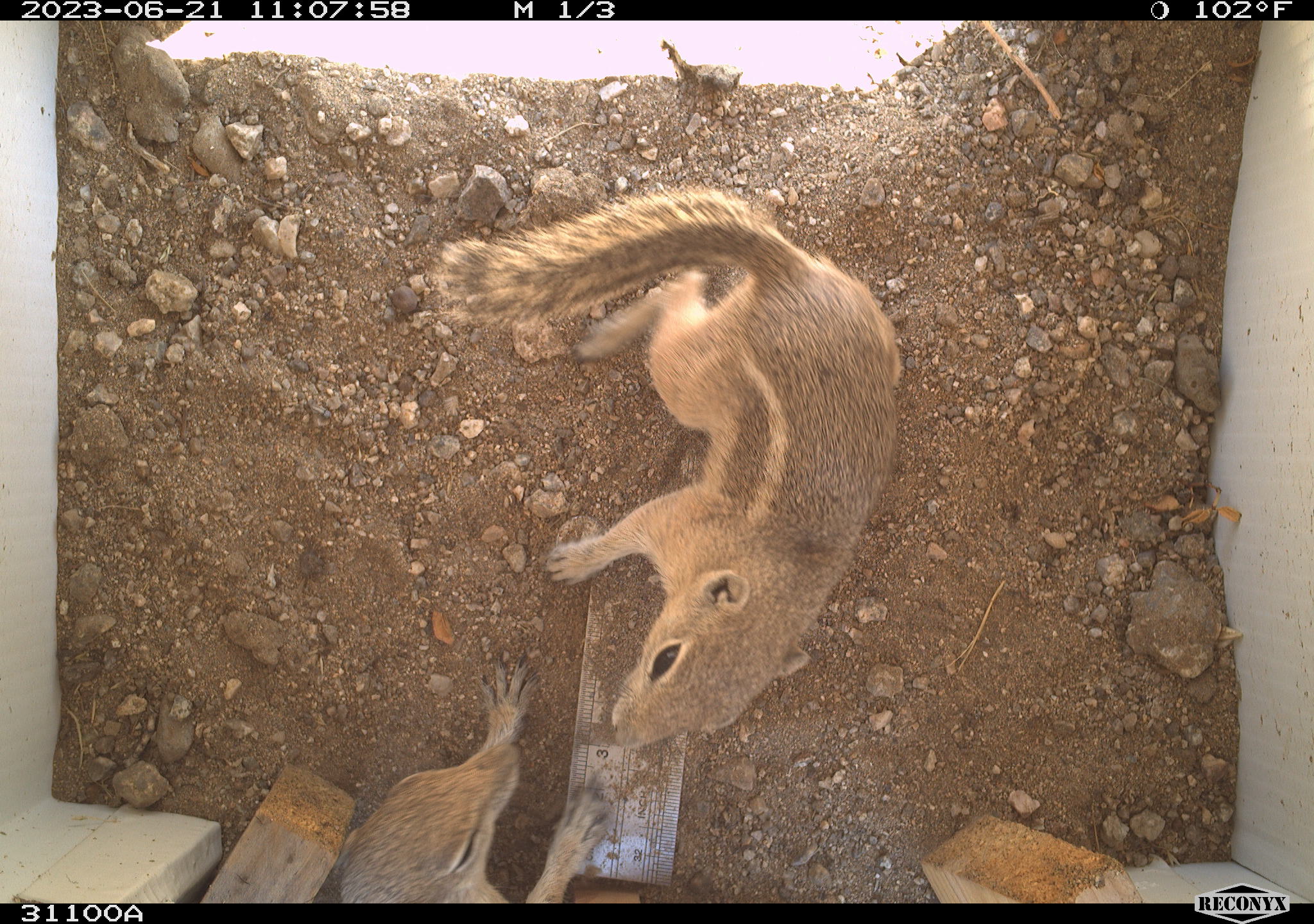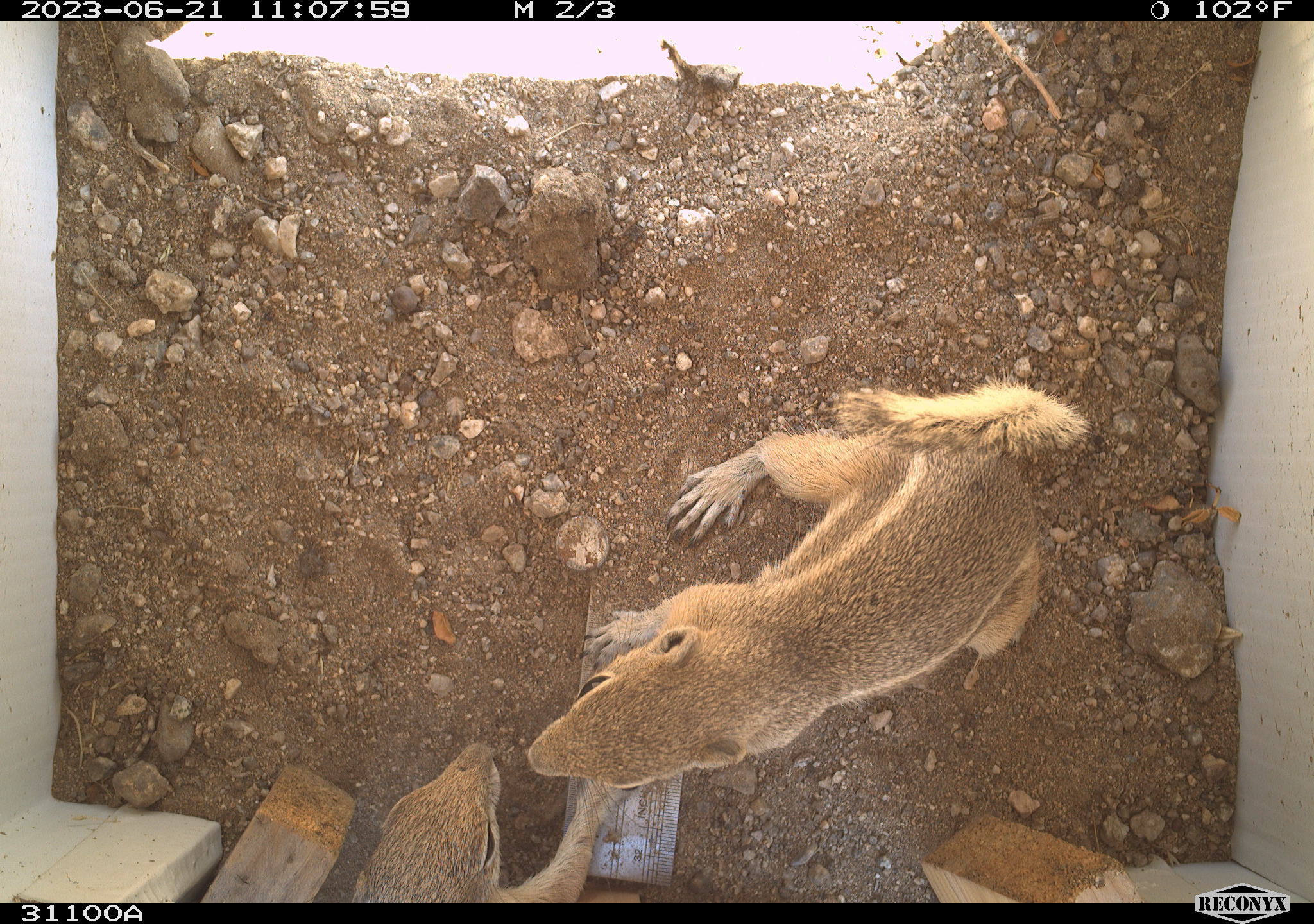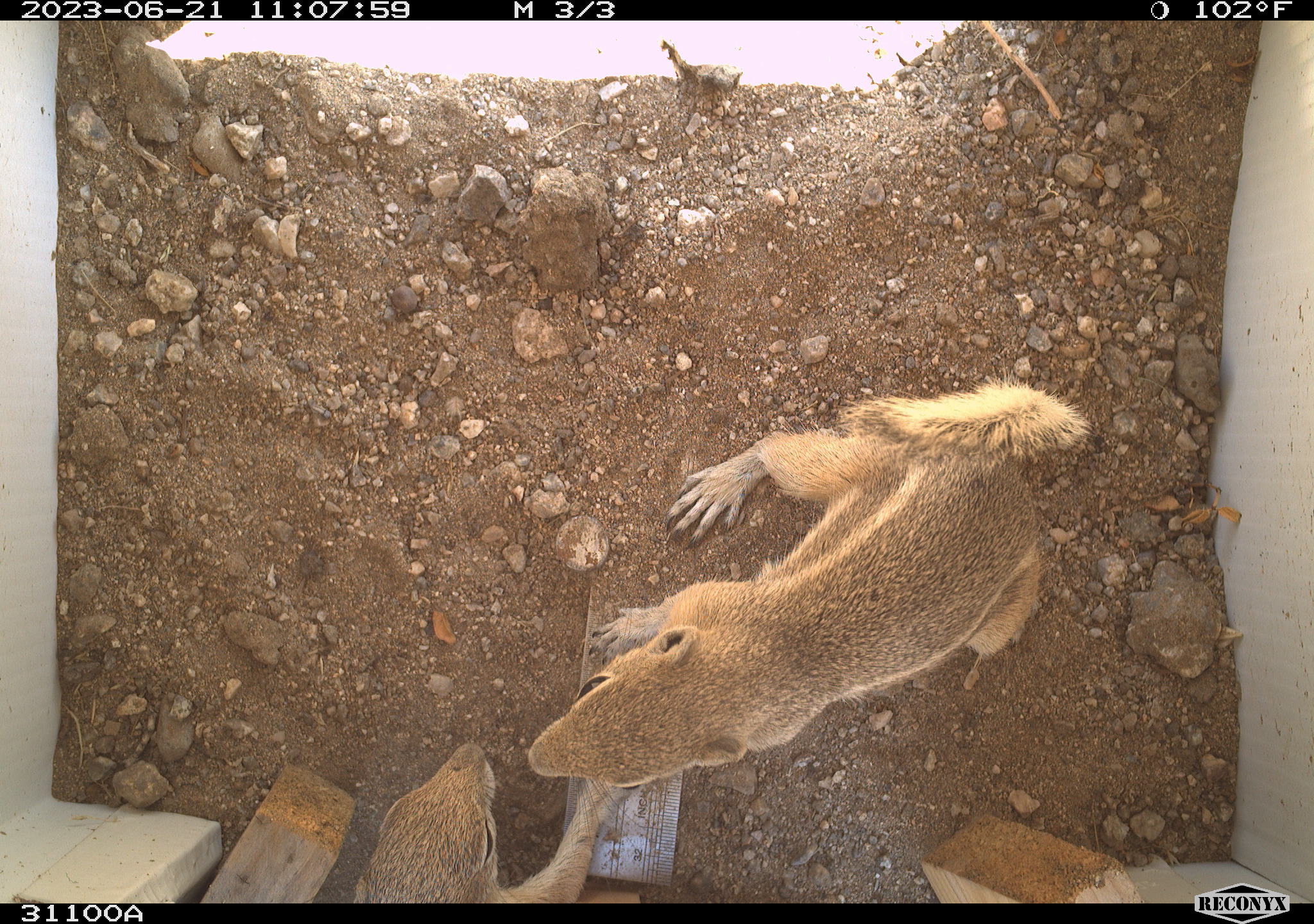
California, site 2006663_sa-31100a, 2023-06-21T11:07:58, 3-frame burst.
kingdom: Animalia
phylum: Chordata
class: Mammalia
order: Rodentia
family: Sciuridae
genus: Ammospermophilus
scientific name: Ammospermophilus leucurus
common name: white-tailed antelope squirrel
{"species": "white-tailed antelope squirrel (Ammospermophilus leucurus)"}